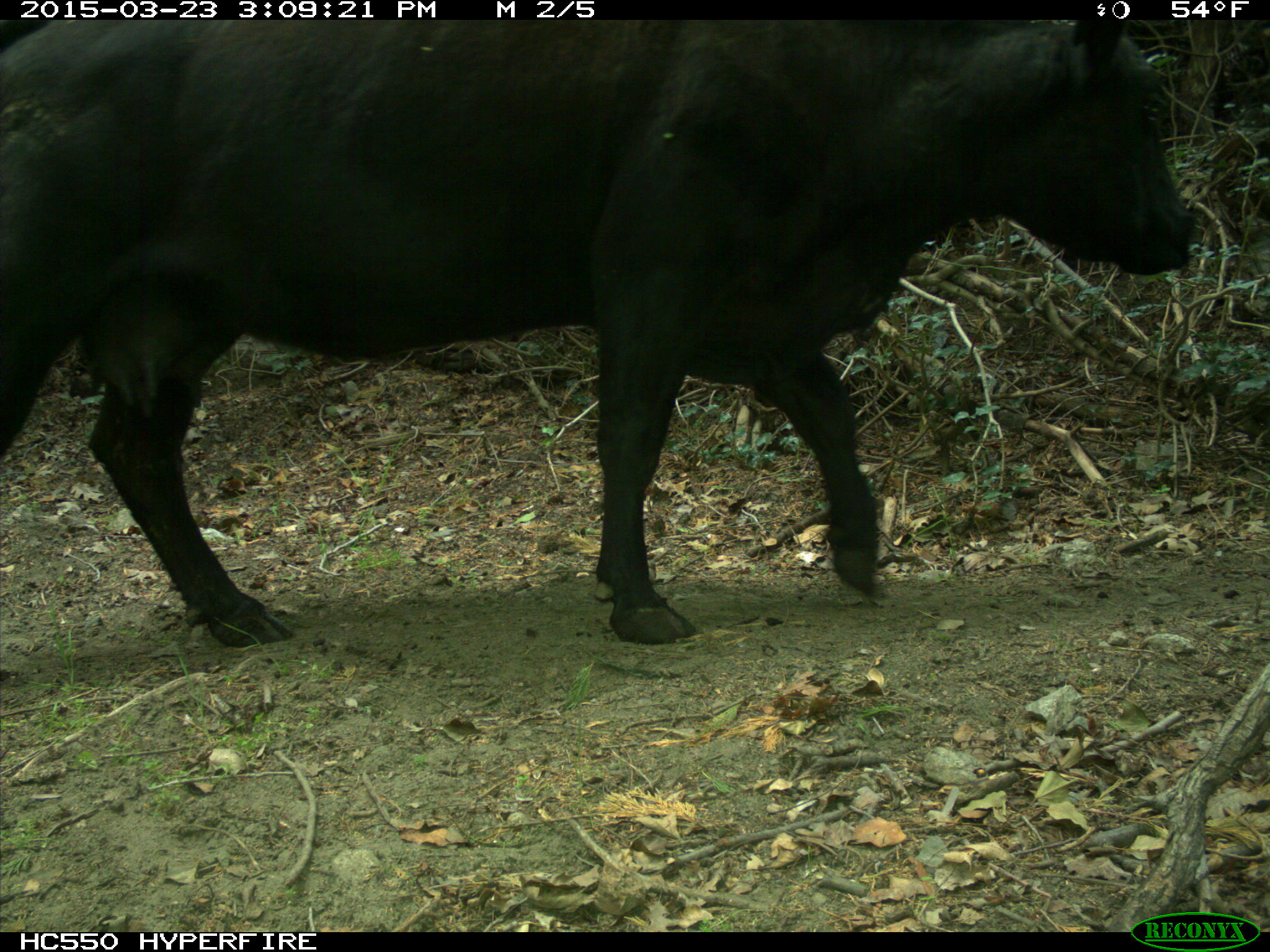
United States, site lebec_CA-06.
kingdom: Animalia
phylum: Chordata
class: Mammalia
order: Artiodactyla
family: Bovidae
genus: Bos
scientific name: Bos taurus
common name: domestic cow